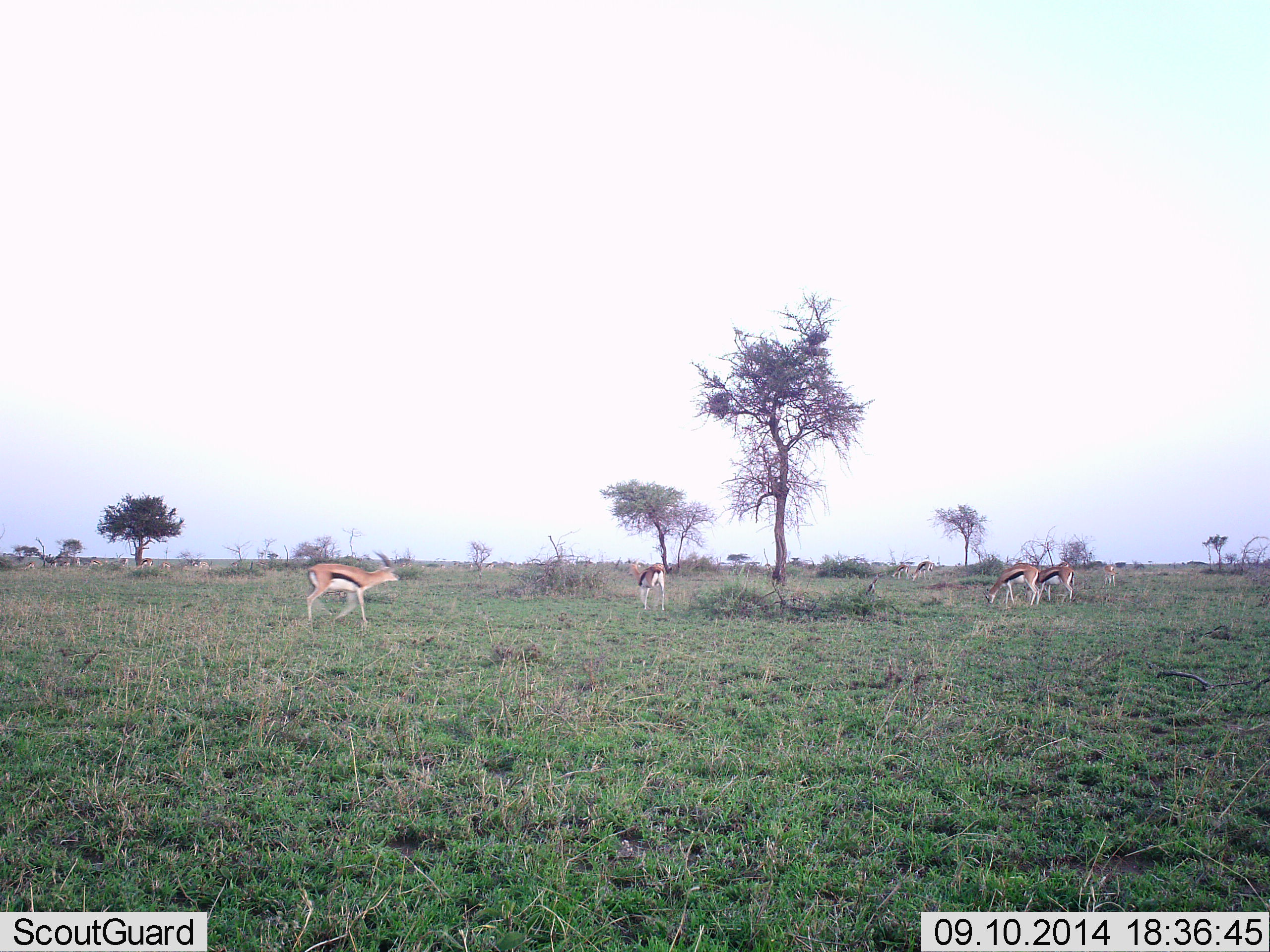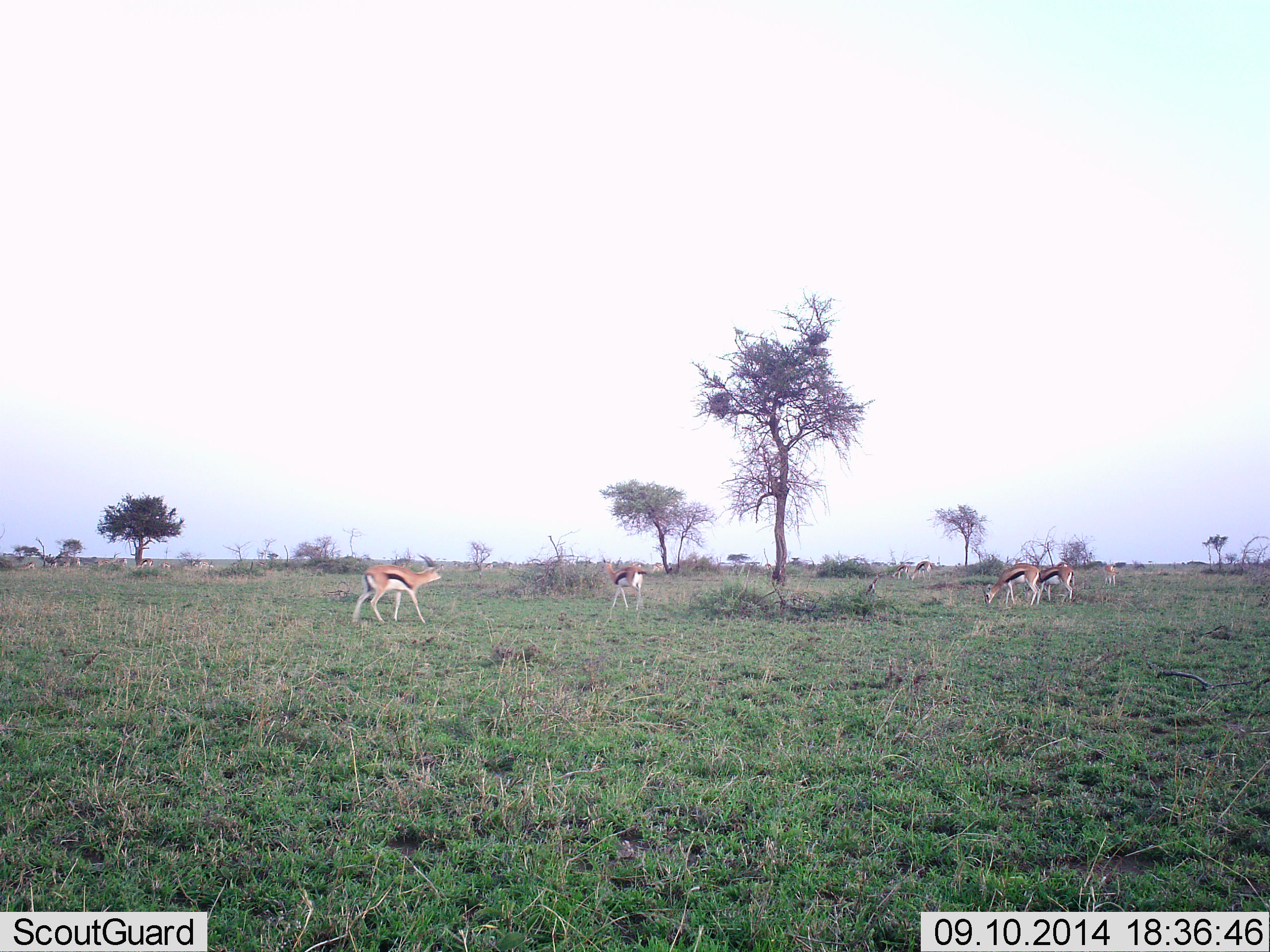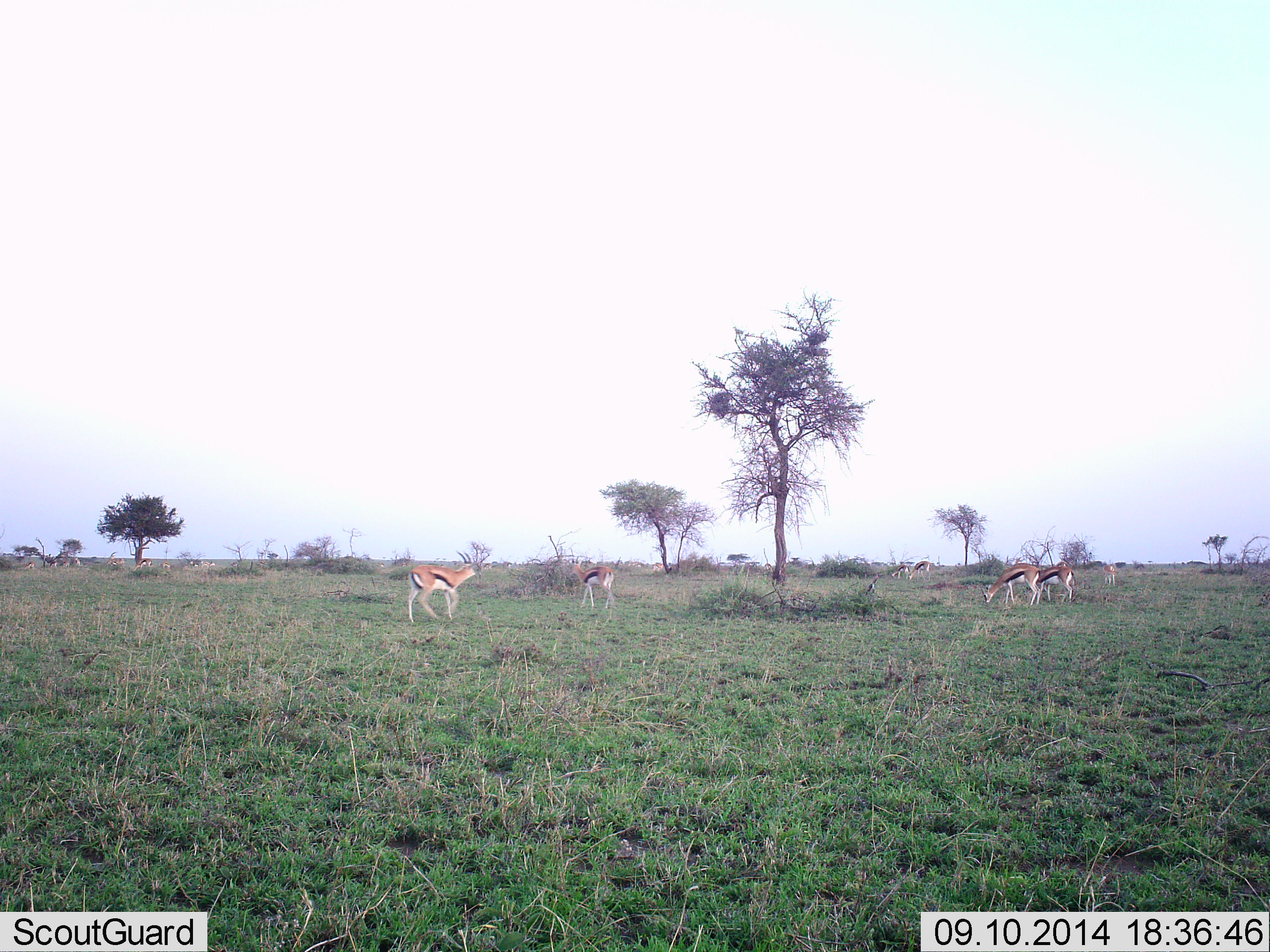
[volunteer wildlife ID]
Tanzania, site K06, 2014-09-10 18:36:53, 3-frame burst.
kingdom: Animalia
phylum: Chordata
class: Mammalia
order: Artiodactyla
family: Bovidae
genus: Eudorcas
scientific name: Eudorcas thomsonii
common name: thomson's gazelle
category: gazellethomsons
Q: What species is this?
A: Gazellethomsons (thomson's gazelle) (Eudorcas thomsonii).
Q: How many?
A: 6.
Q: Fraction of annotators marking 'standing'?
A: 40%.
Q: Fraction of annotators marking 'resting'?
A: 0%.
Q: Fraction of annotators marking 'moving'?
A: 80%.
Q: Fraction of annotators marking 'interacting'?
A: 0%.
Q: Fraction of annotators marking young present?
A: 0%.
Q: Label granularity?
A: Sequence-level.